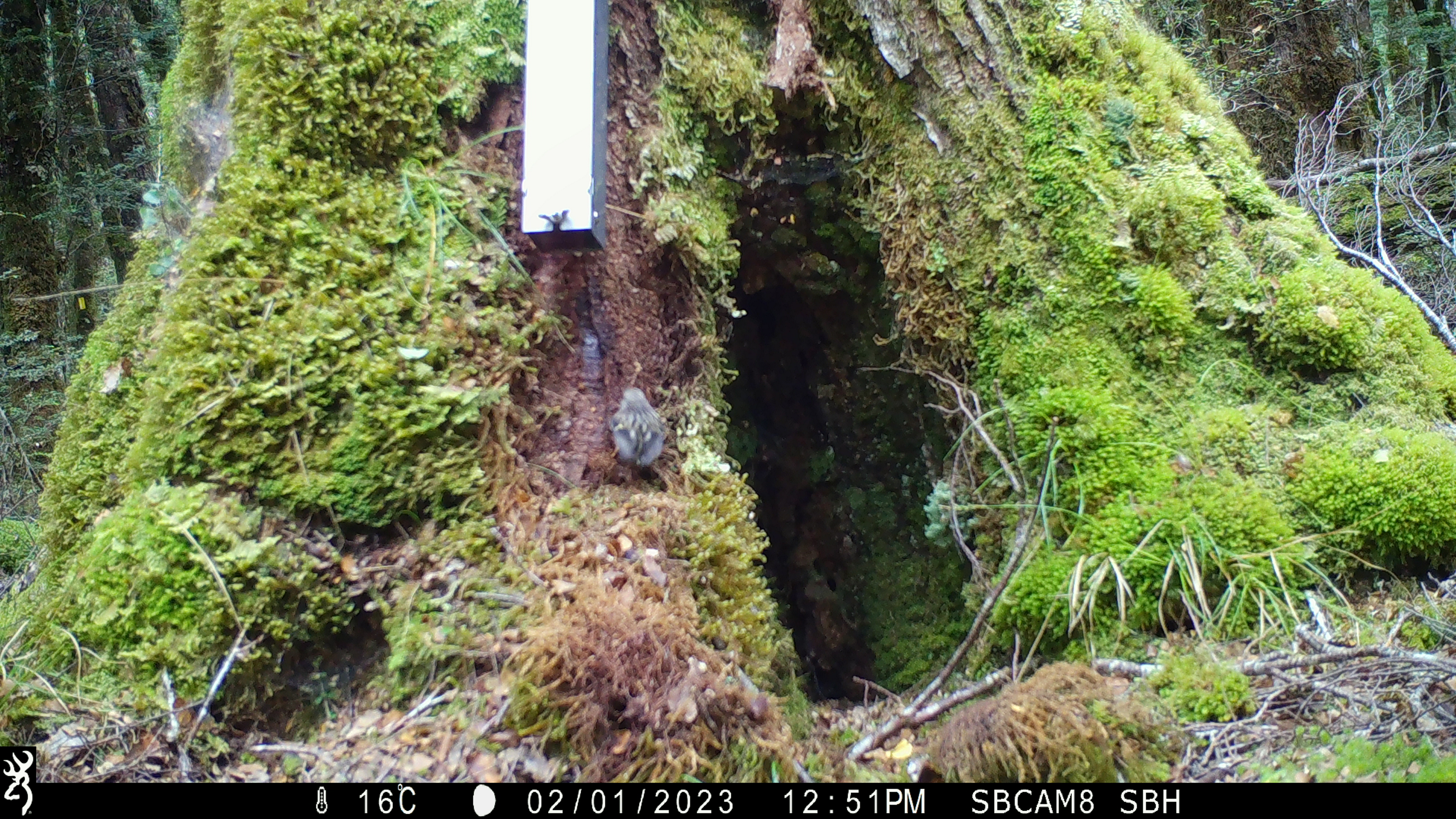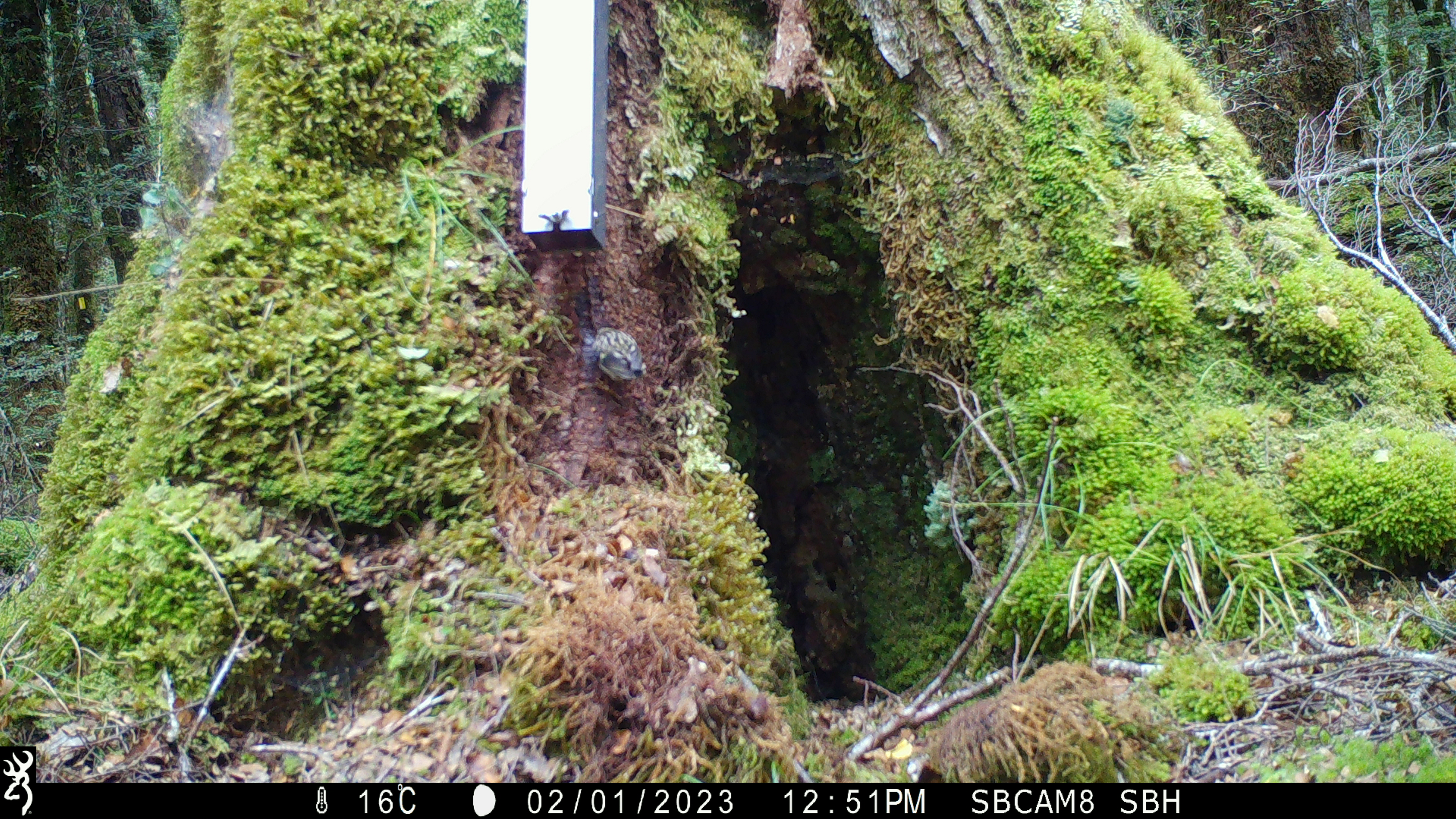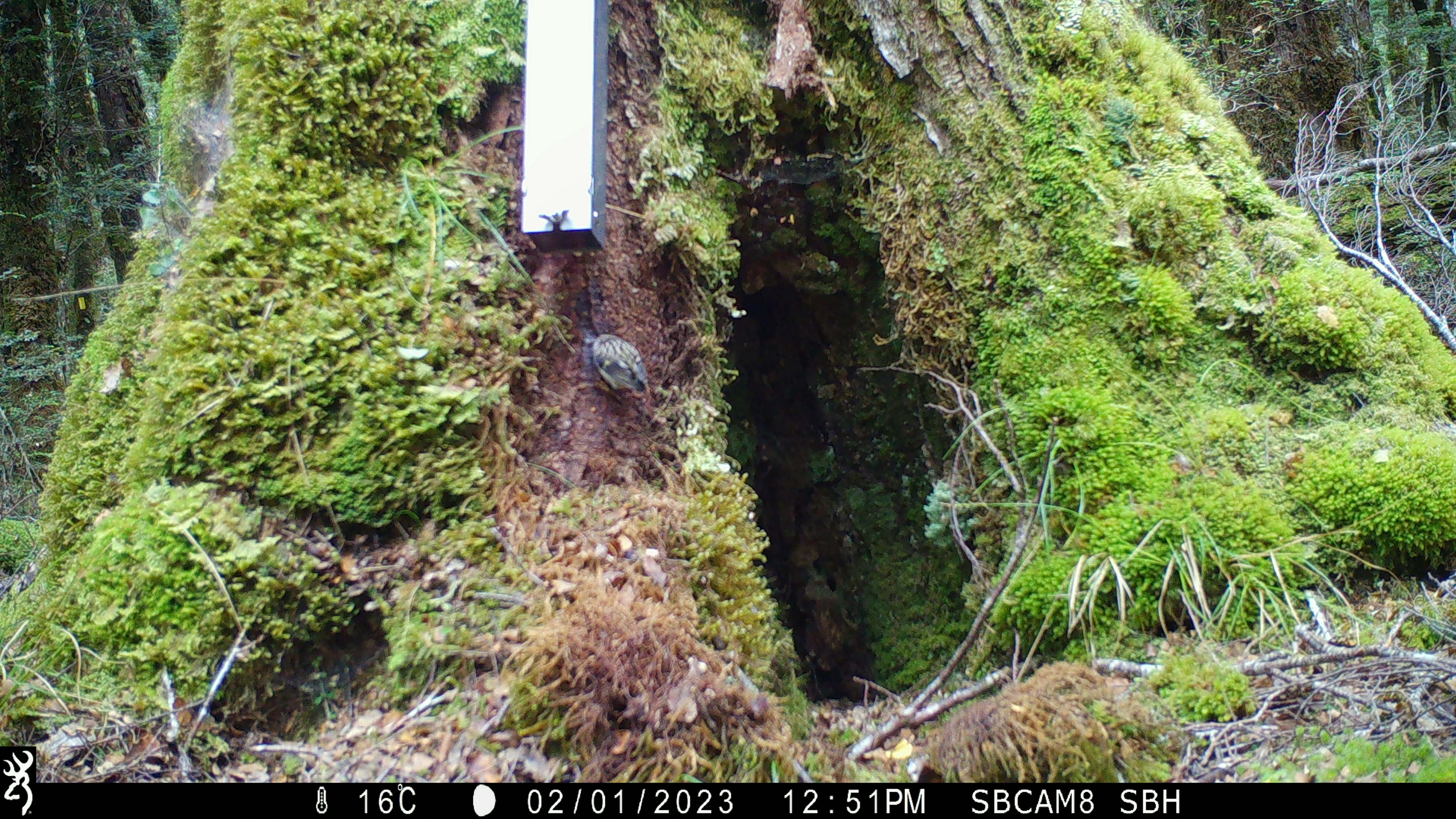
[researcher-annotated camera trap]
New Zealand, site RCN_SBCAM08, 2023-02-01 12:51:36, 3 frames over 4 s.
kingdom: Animalia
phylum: Chordata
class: Aves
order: Passeriformes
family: Acanthisittidae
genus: Acanthisitta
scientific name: Acanthisitta chloris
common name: rifleman